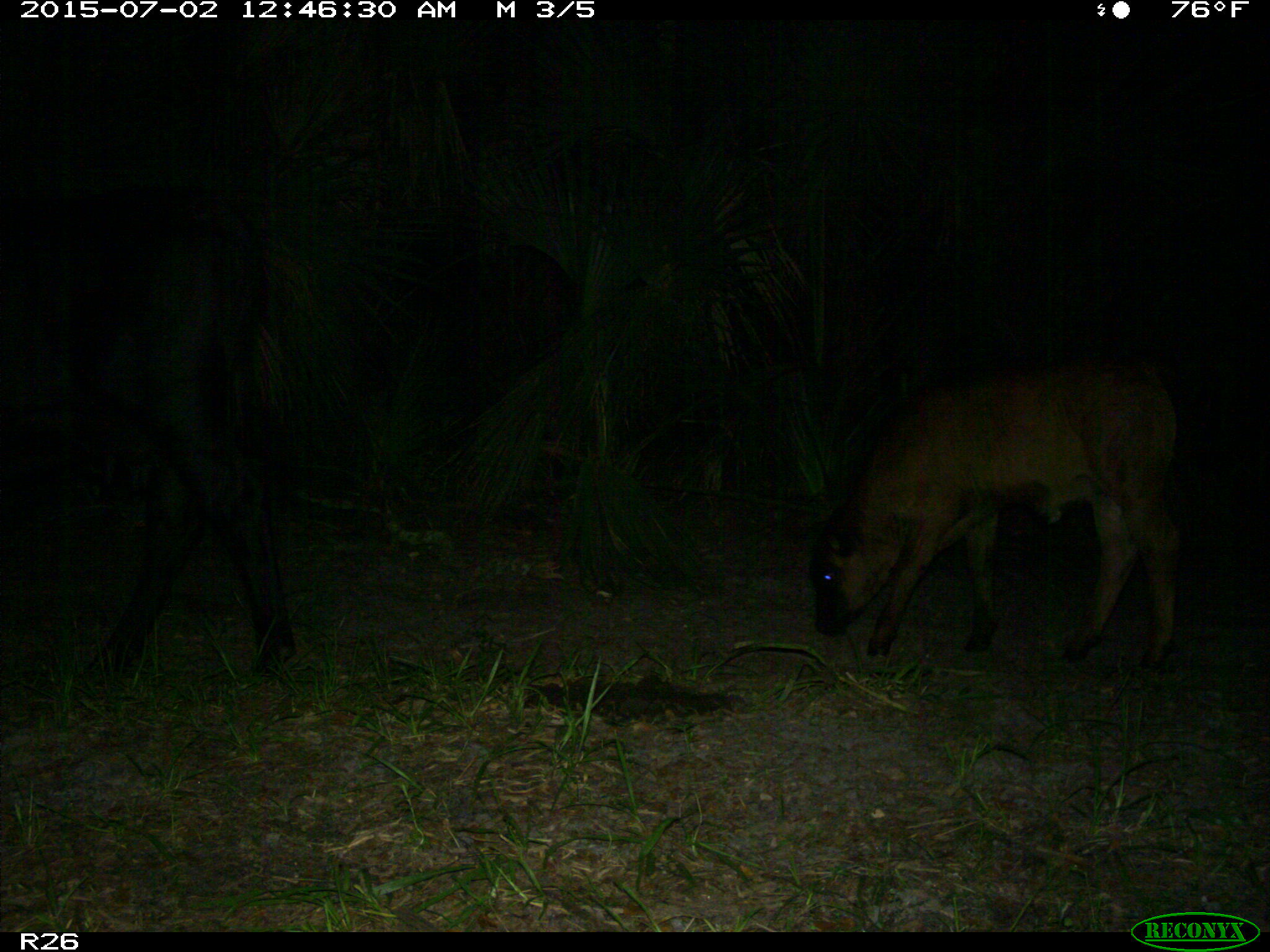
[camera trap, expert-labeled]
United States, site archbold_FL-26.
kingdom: Animalia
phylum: Chordata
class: Mammalia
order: Artiodactyla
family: Bovidae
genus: Bos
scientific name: Bos taurus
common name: domestic cow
Bos taurus (domestic cow).